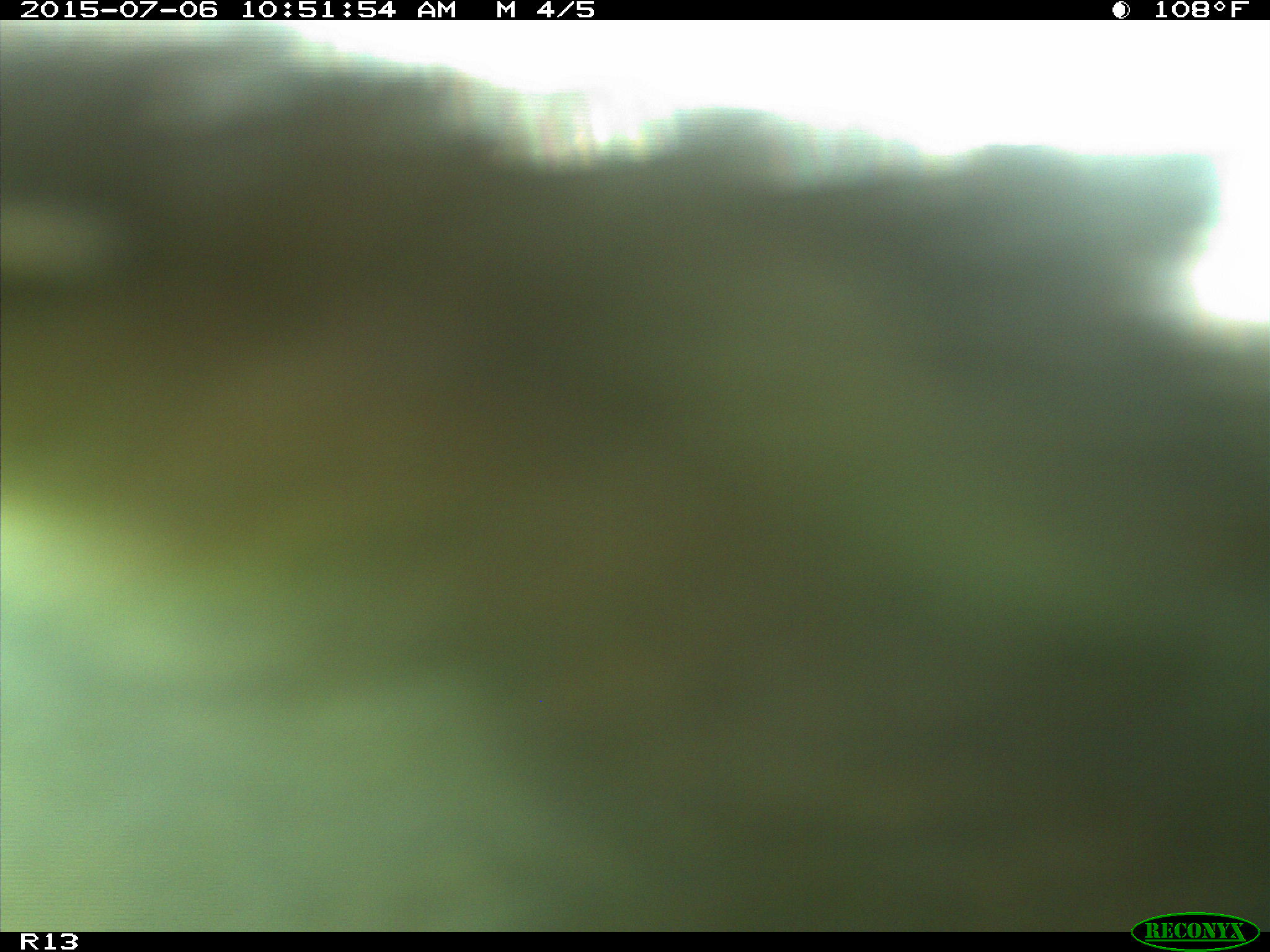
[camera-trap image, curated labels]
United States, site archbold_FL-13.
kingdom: Animalia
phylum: Chordata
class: Mammalia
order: Artiodactyla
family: Bovidae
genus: Bos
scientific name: Bos taurus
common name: domestic cow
Bos taurus (domestic cow).